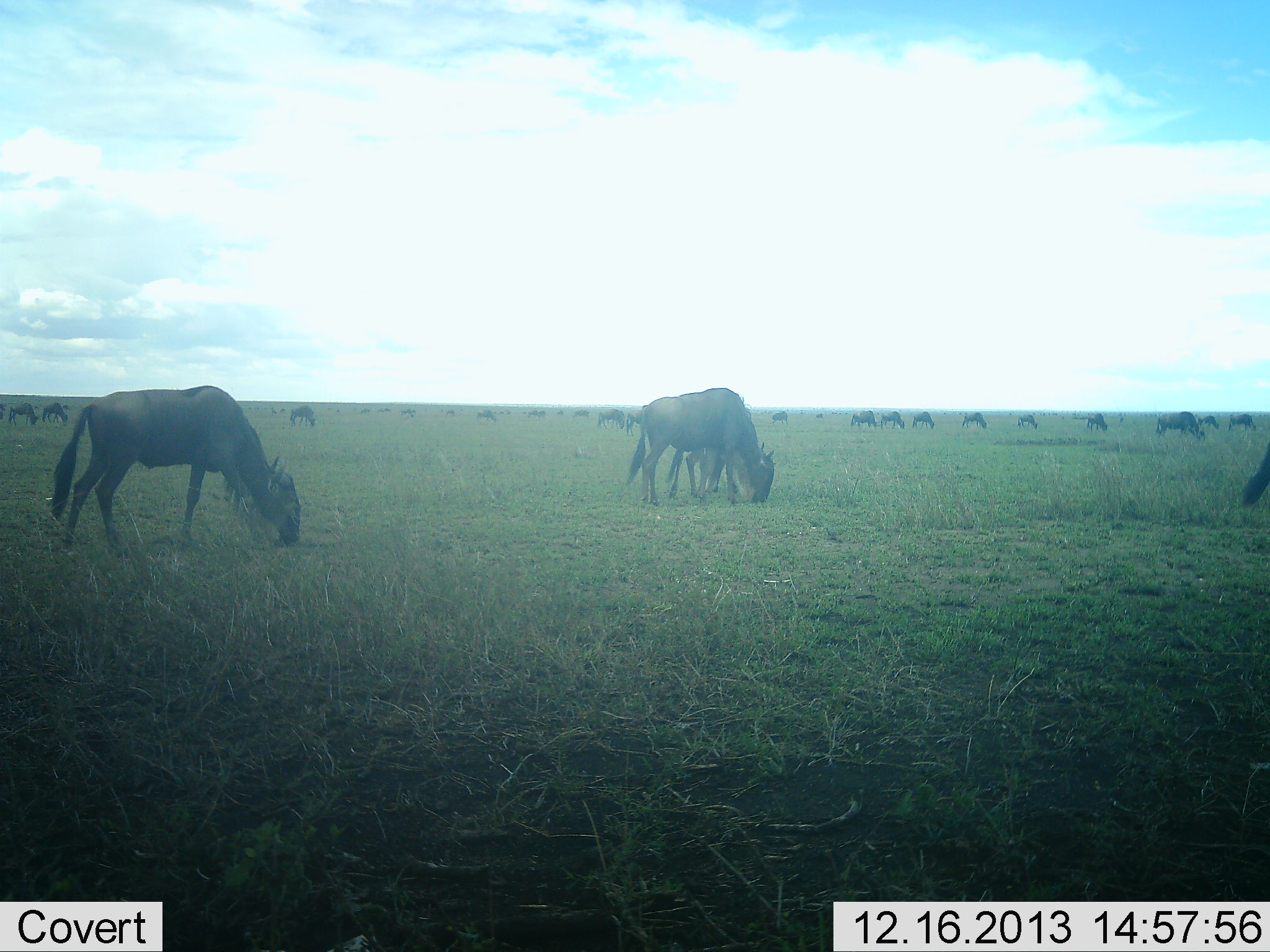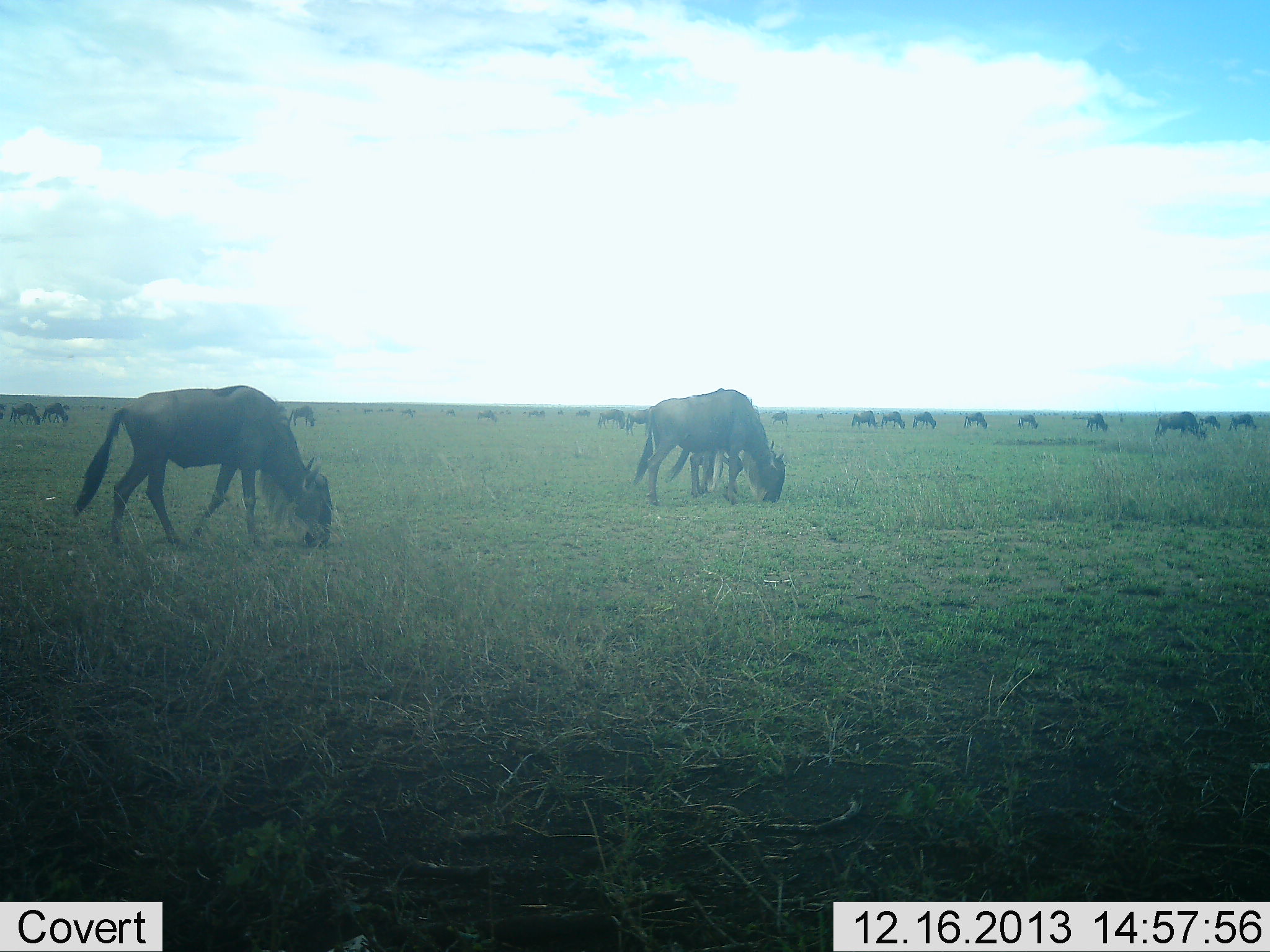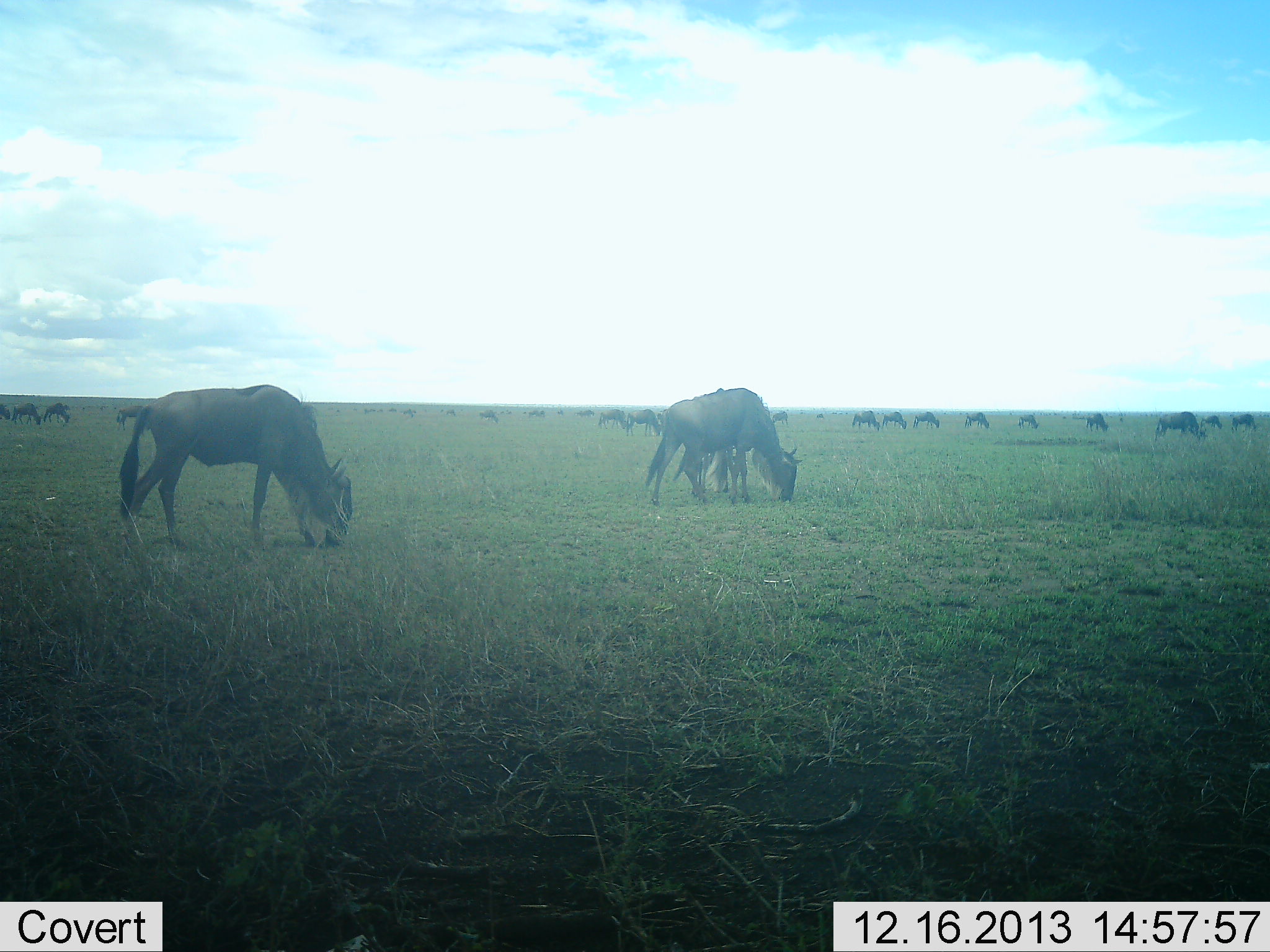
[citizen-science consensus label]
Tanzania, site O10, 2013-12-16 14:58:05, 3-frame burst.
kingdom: Animalia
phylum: Chordata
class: Mammalia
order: Artiodactyla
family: Bovidae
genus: Connochaetes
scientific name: Connochaetes taurinus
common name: blue wildebeest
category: wildebeest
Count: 11-50.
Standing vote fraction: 20%.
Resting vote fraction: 0%.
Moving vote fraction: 40%.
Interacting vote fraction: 0%.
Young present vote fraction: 0%.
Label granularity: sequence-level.